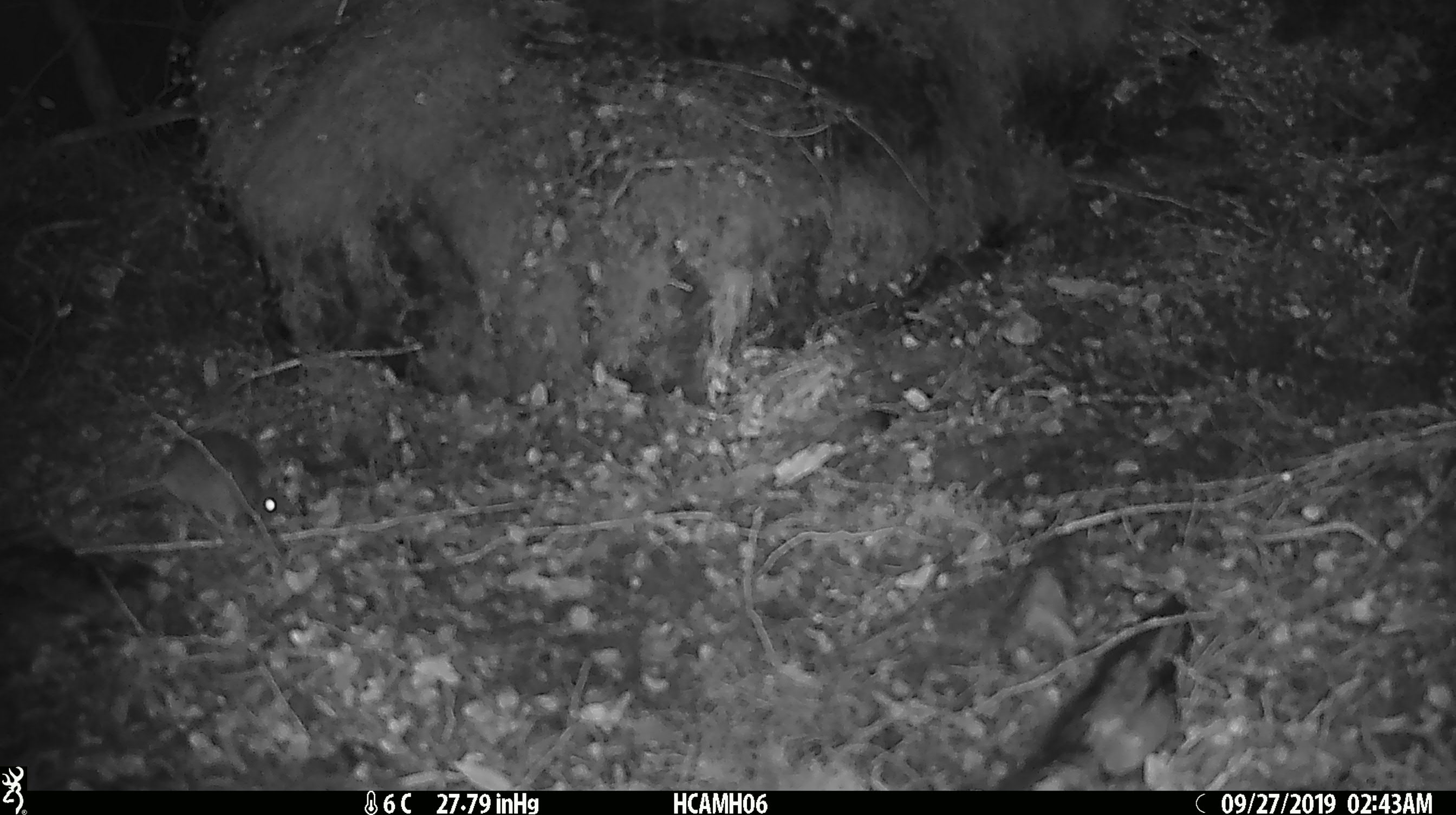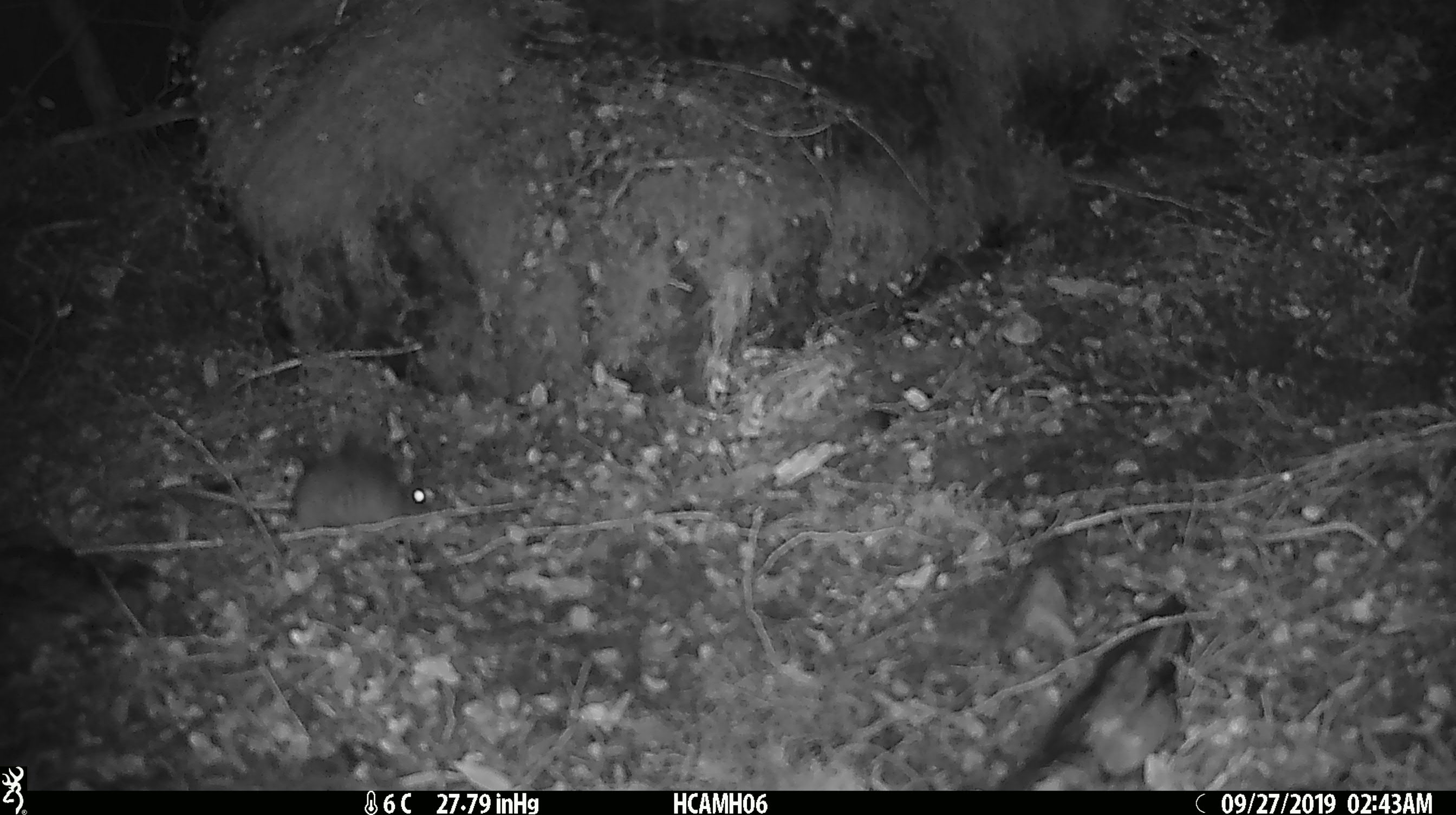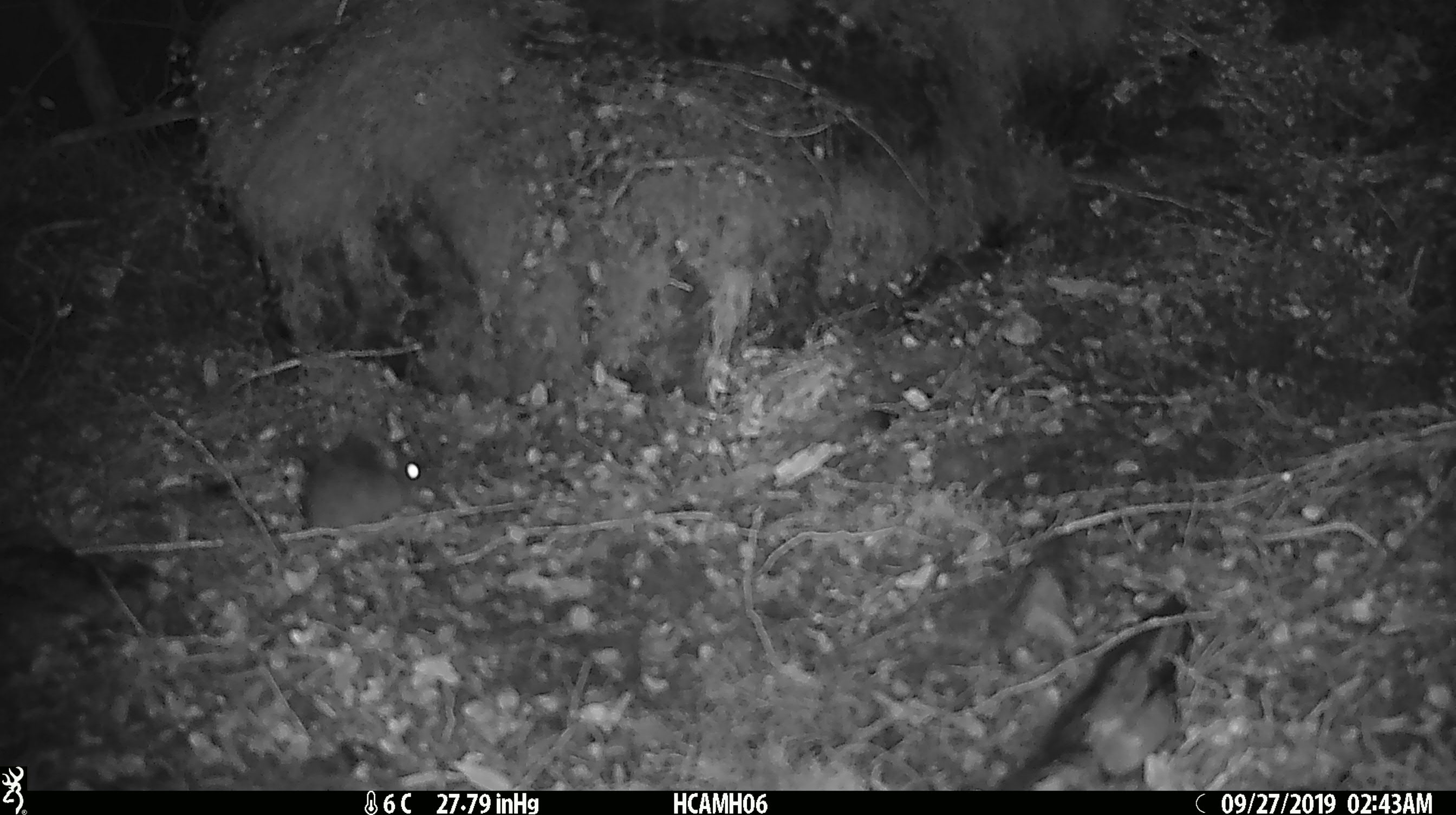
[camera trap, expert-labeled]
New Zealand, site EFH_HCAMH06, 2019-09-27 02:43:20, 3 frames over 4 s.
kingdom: Animalia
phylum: Chordata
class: Mammalia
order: Rodentia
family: Muridae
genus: Mus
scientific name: Mus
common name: mouse